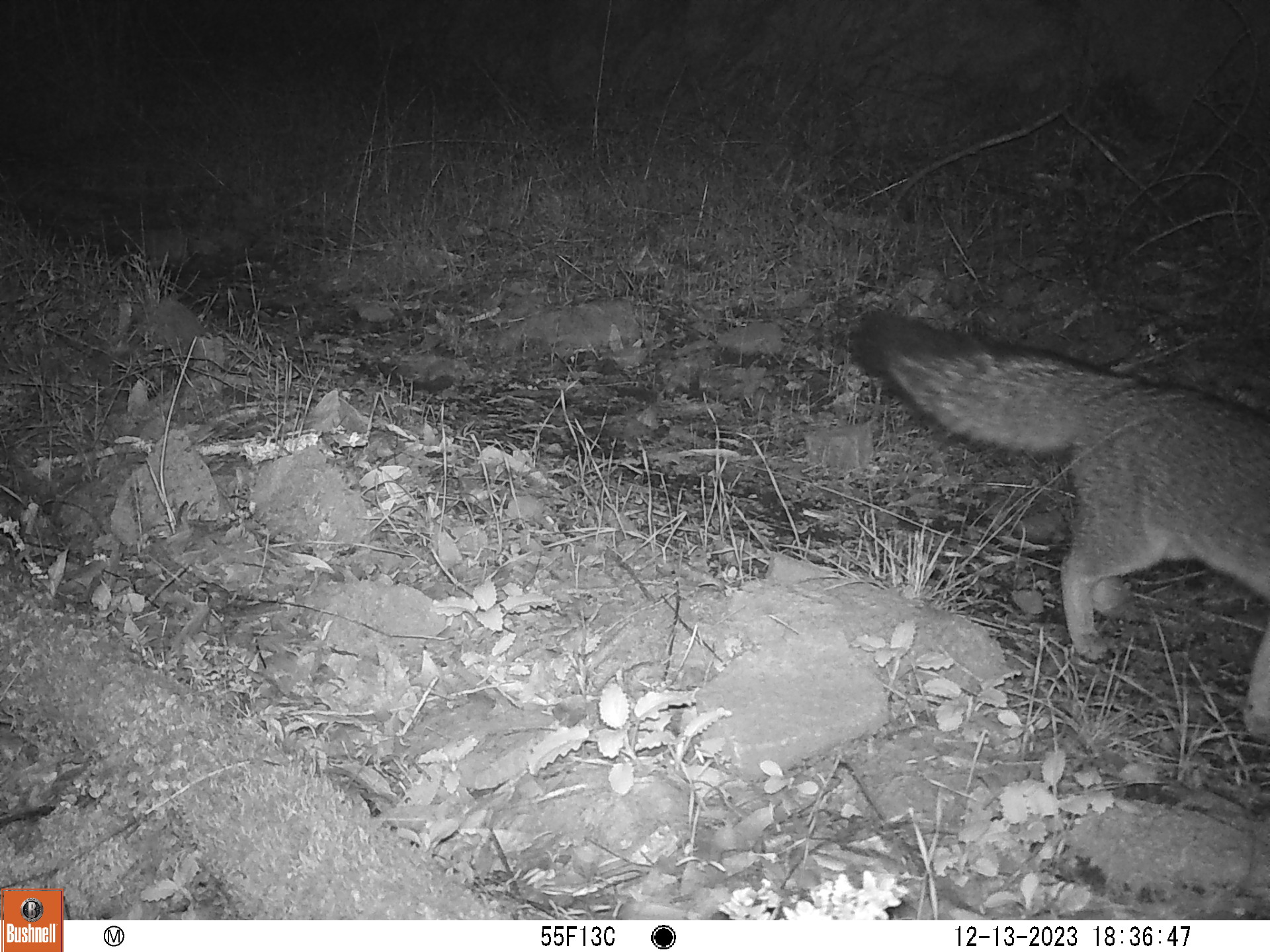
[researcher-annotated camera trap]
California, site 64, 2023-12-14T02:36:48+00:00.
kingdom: Animalia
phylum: Chordata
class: Mammalia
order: Carnivora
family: Canidae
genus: Urocyon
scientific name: Urocyon cinereoargenteus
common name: gray fox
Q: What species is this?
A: Gray fox (Urocyon cinereoargenteus).